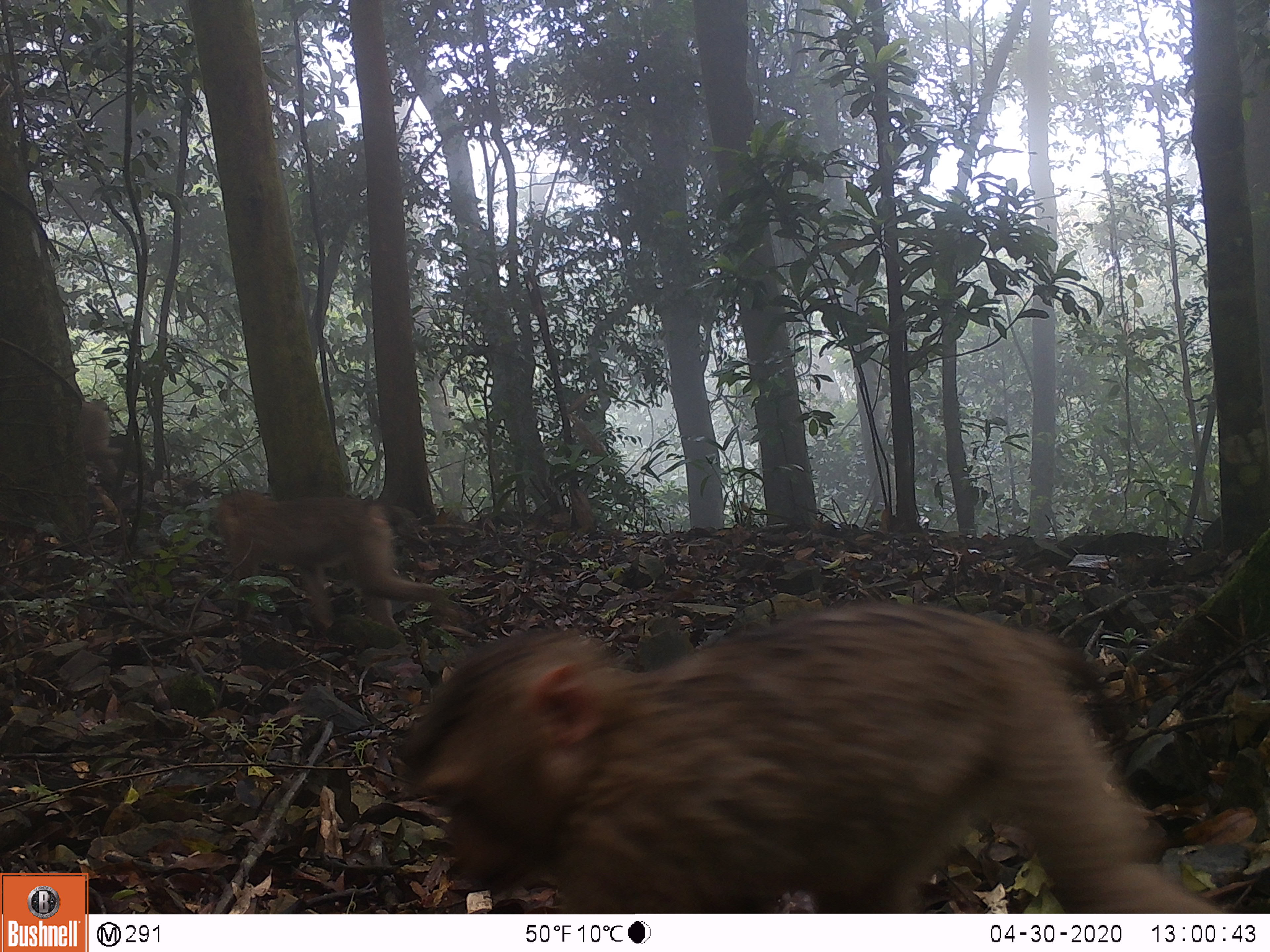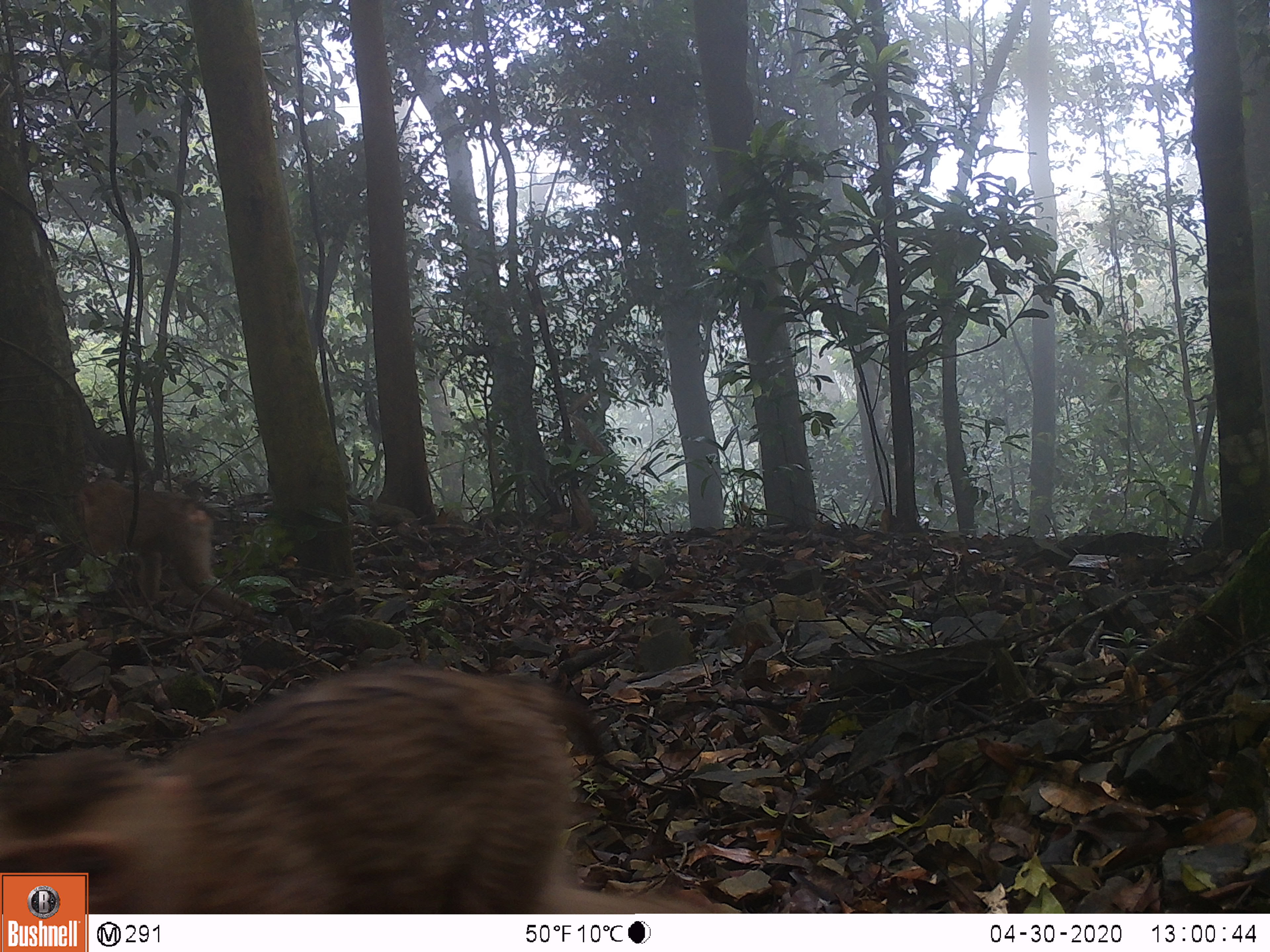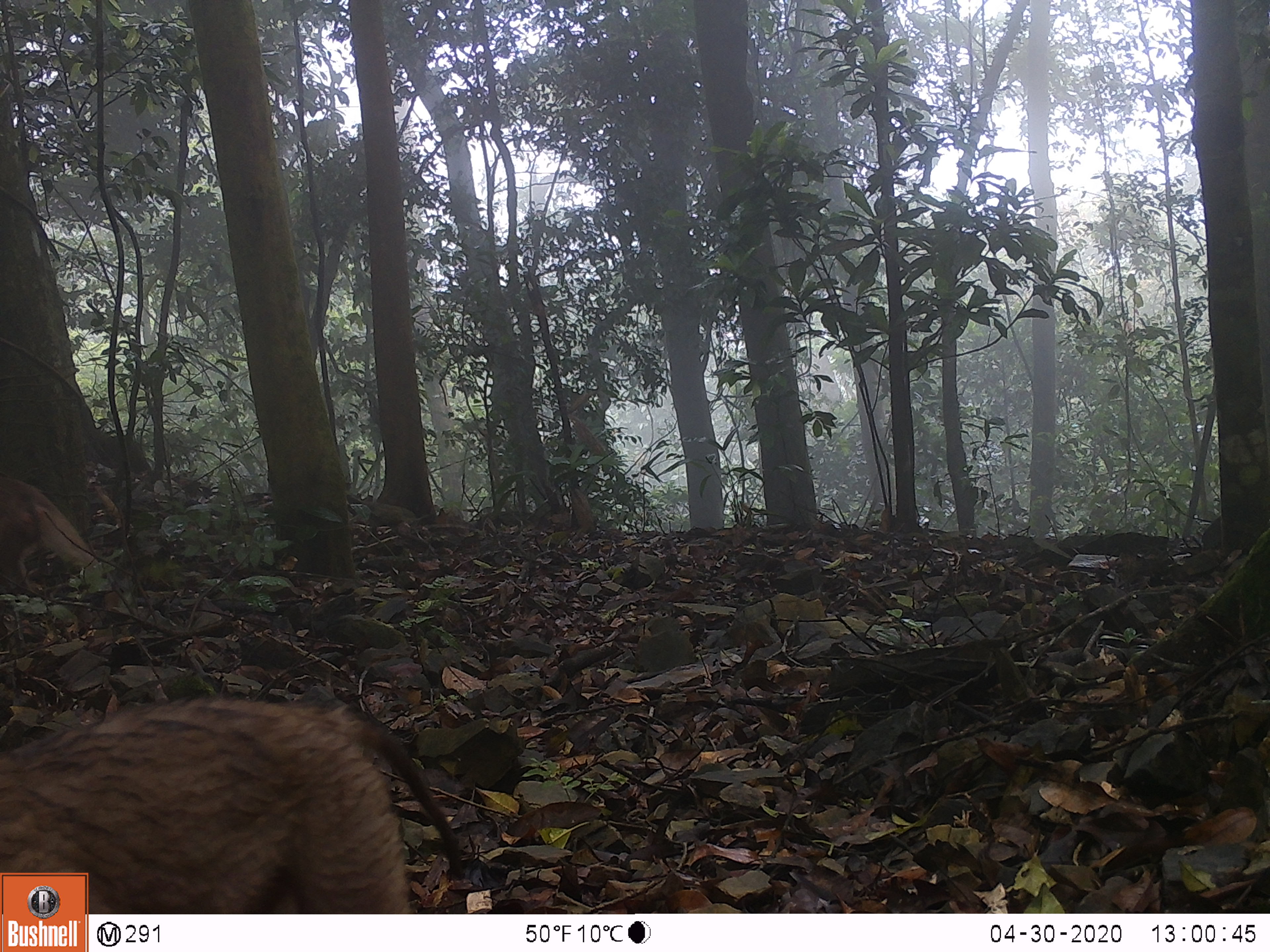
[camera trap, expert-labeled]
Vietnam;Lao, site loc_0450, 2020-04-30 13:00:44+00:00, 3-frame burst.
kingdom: Animalia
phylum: Chordata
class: Mammalia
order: Primates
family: Cercopithecidae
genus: Macaca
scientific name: Macaca nemestrina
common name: pig-tailed macaque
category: pig tailed macaque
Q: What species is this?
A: Pig tailed macaque (pig-tailed macaque) (Macaca nemestrina).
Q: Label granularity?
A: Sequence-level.